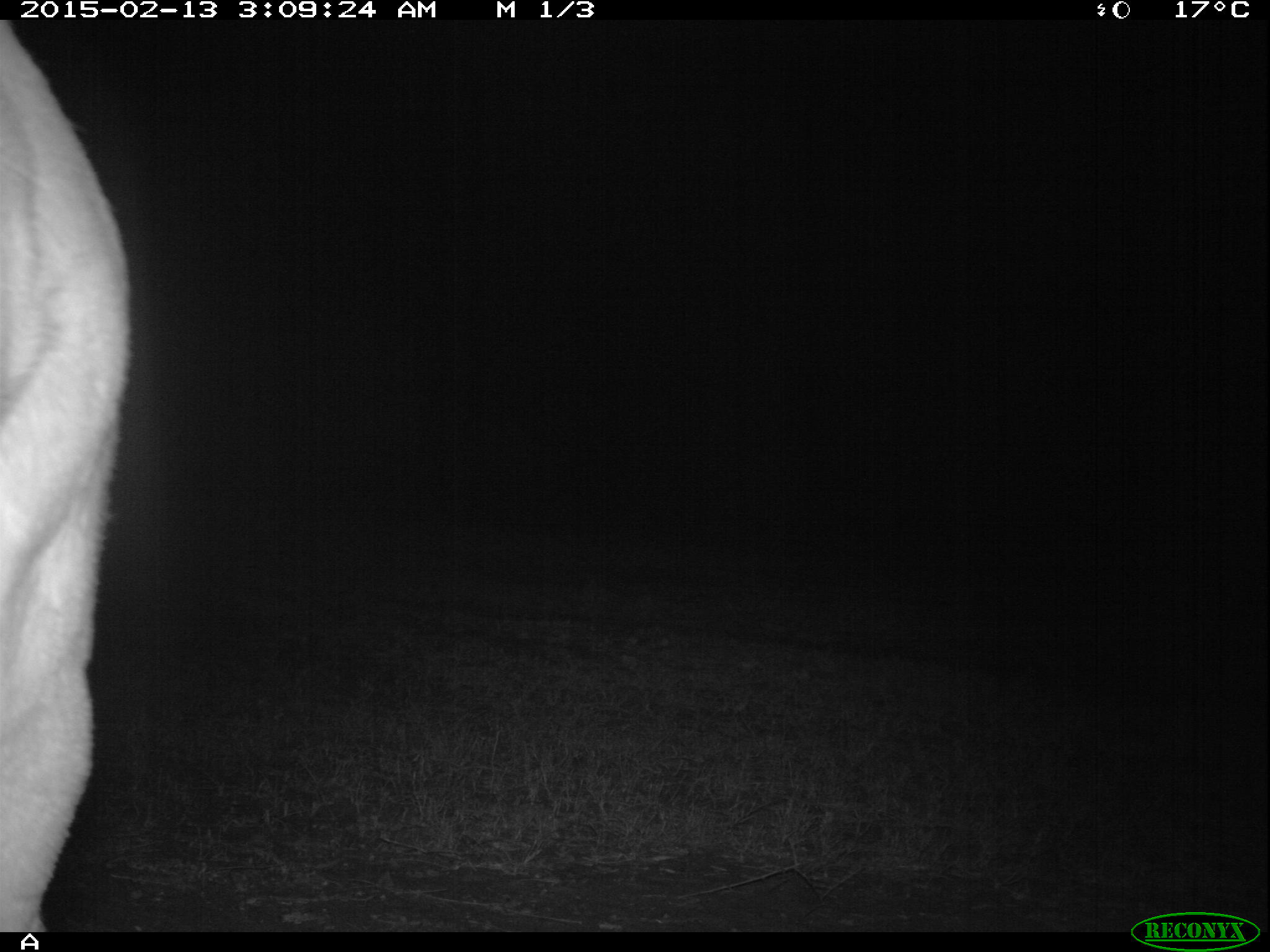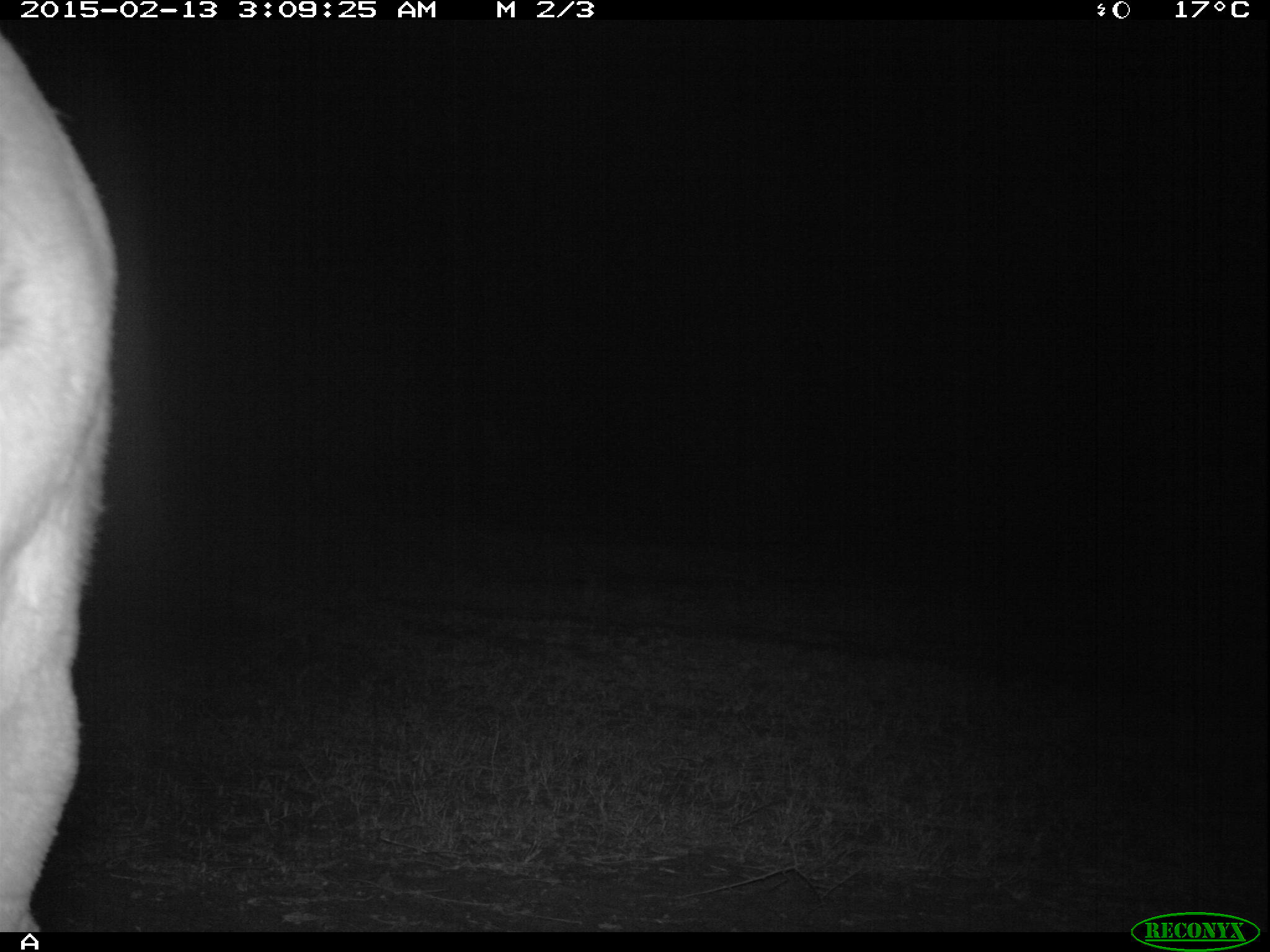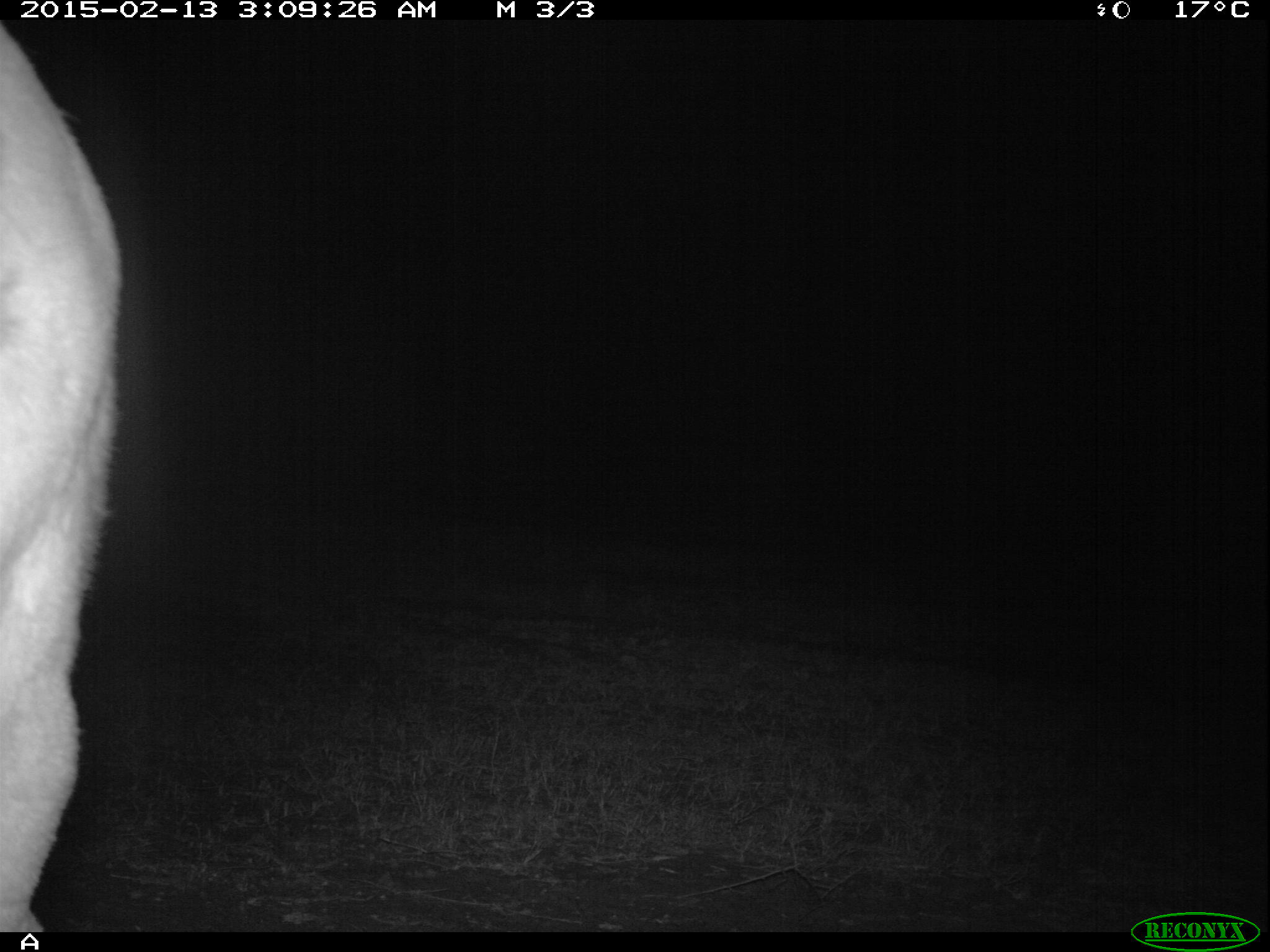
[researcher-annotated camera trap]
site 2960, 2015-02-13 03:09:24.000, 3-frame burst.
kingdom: Animalia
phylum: Chordata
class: Mammalia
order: Artiodactyla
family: Bovidae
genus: Aepyceros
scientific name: Aepyceros melampus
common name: impala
Aepyceros melampus (impala), count 1.